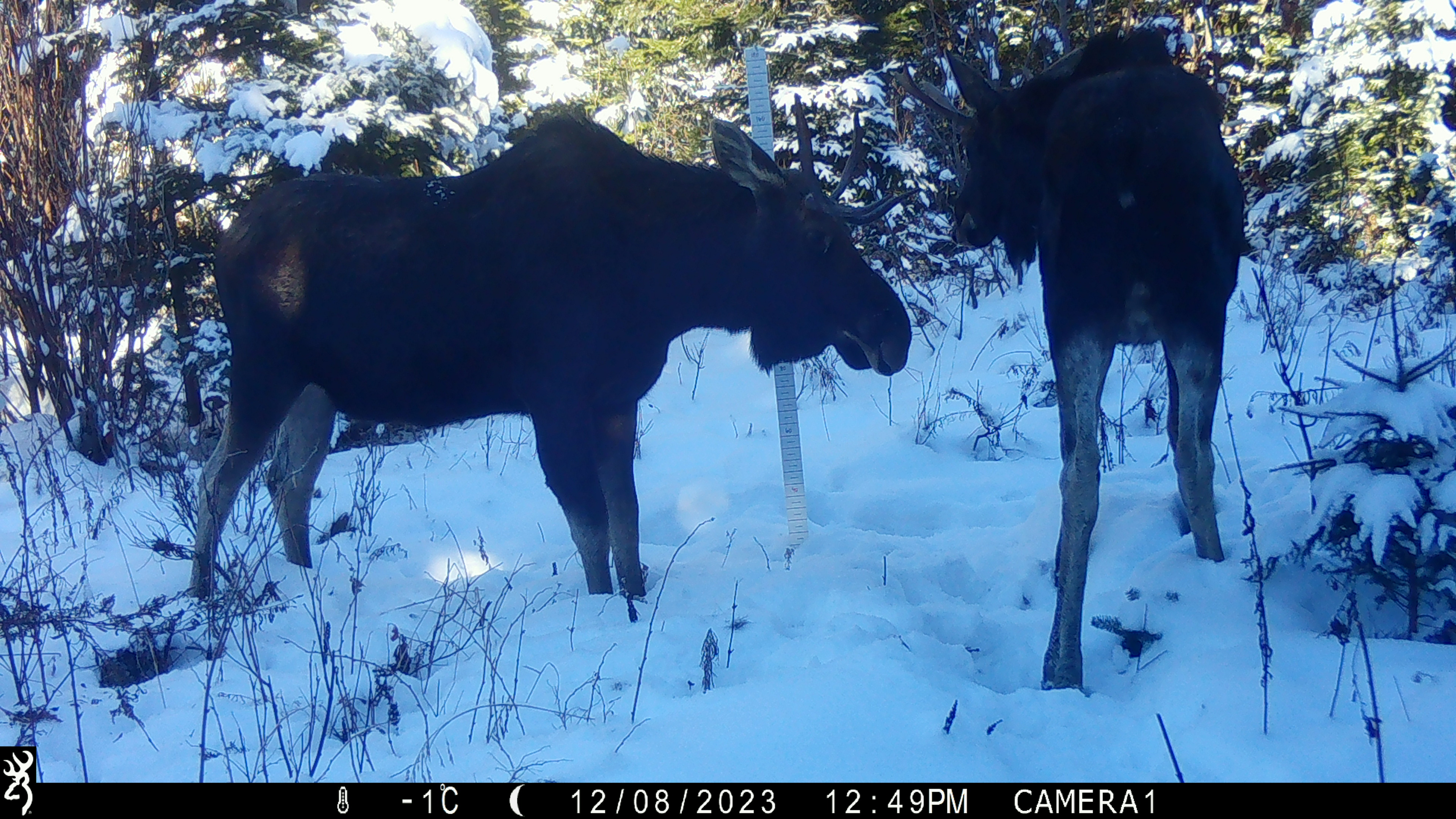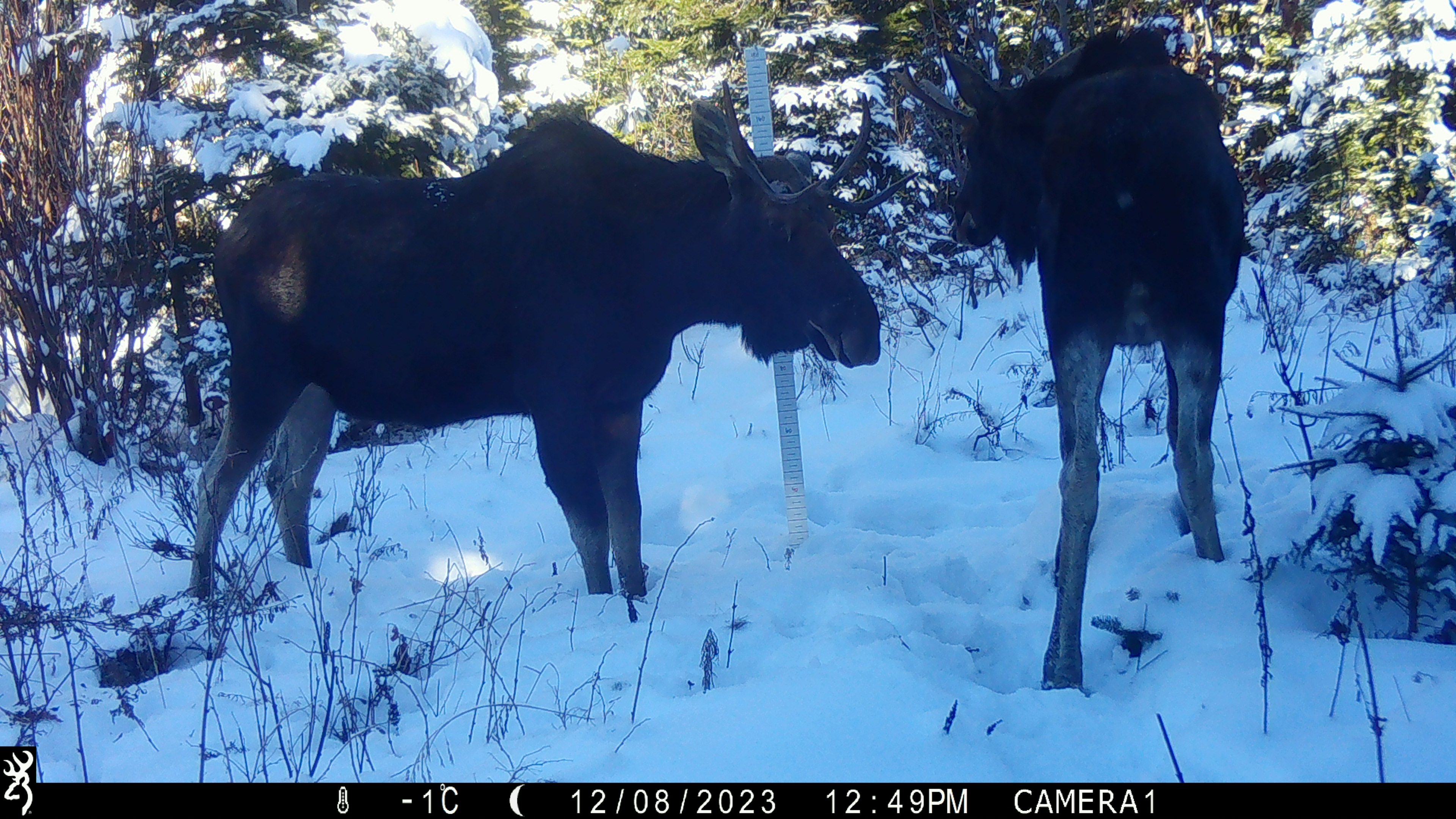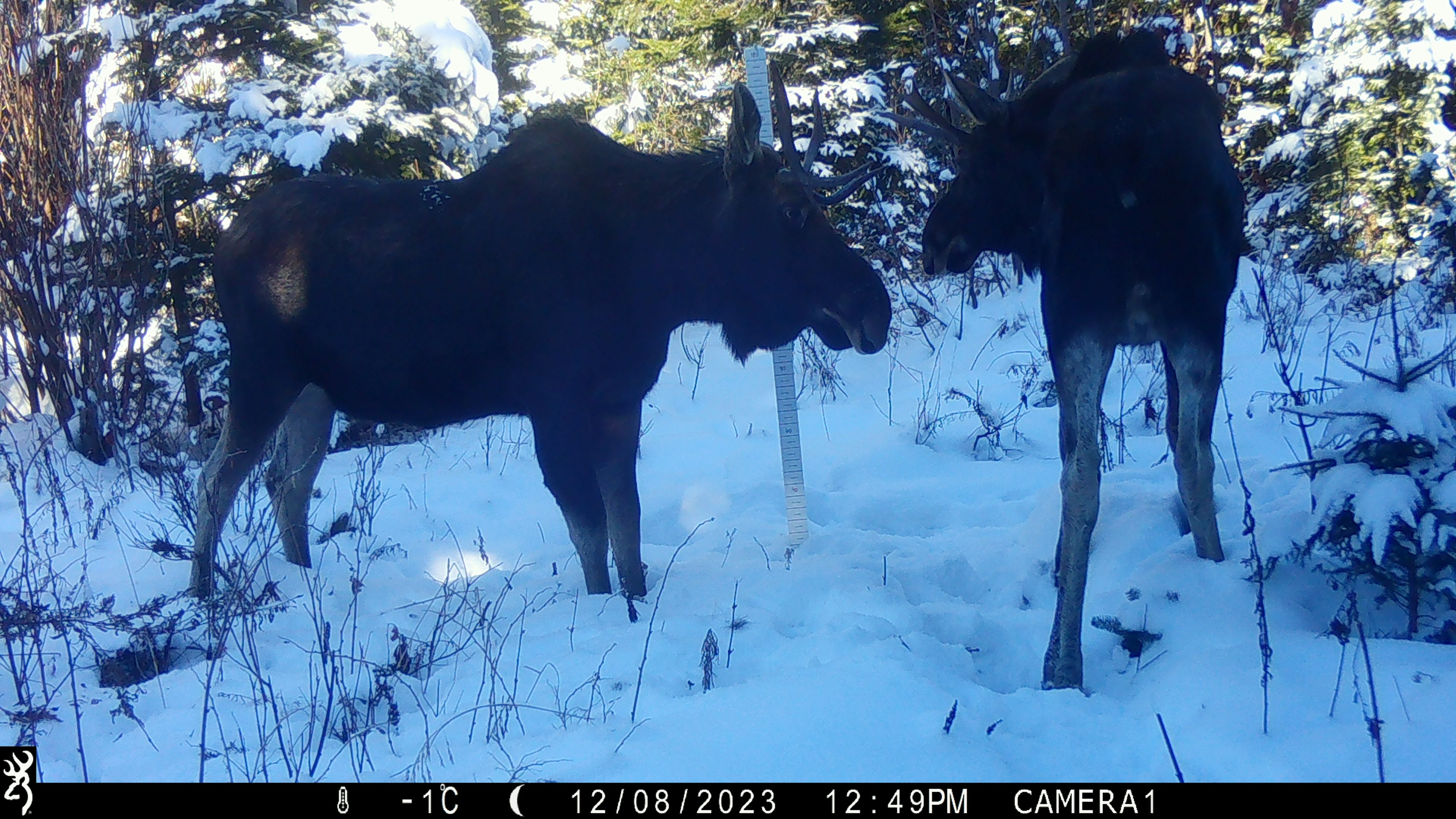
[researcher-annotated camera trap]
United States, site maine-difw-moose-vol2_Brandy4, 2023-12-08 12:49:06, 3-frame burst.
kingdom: Animalia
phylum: Chordata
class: Mammalia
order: Artiodactyla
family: Cervidae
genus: Alces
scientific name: Alces alces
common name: moose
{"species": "moose (Alces alces)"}